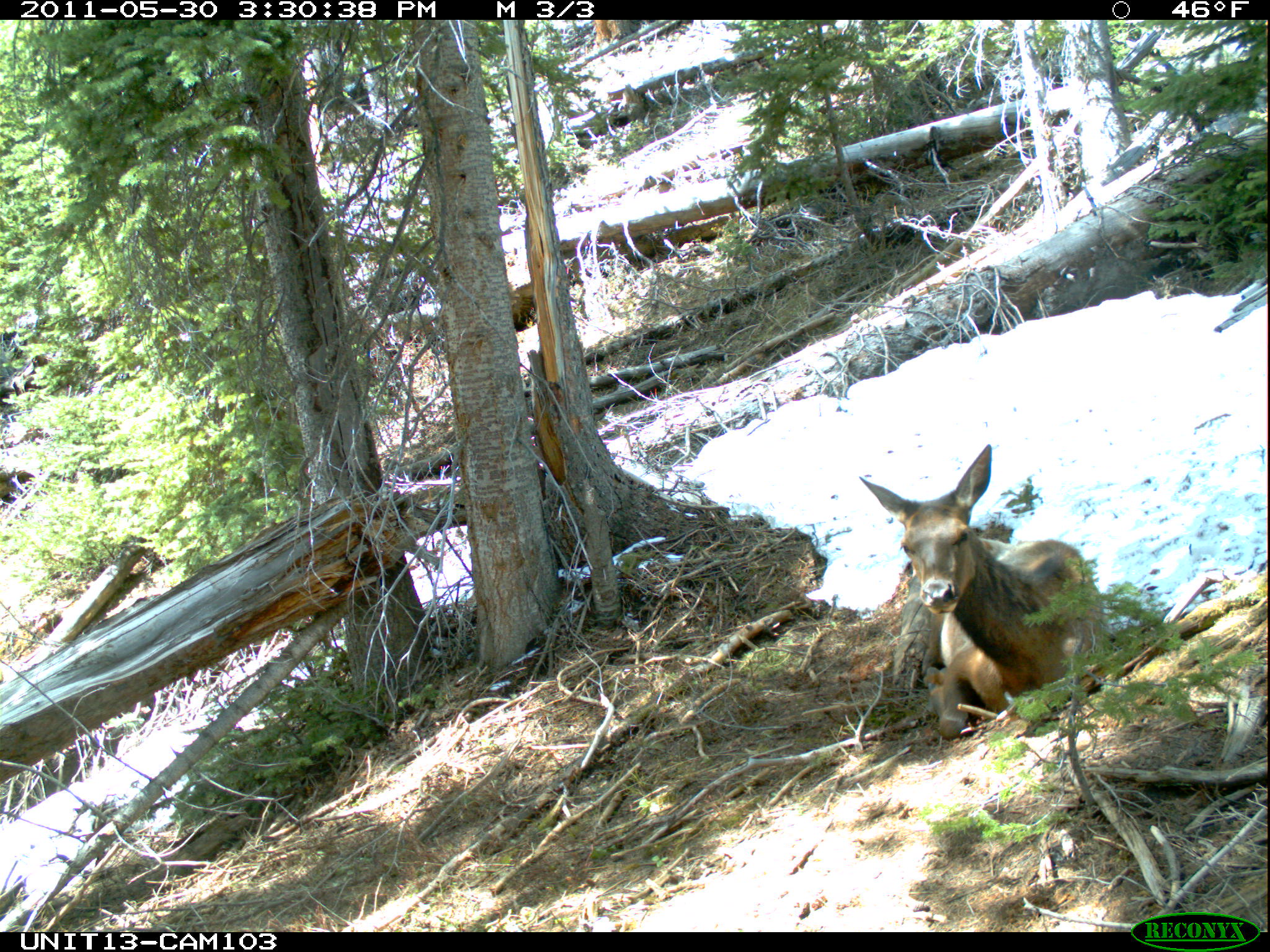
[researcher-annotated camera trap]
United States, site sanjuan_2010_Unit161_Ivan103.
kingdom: Animalia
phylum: Chordata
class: Mammalia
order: Artiodactyla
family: Cervidae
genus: Cervus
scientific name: Cervus elaphus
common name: red deer